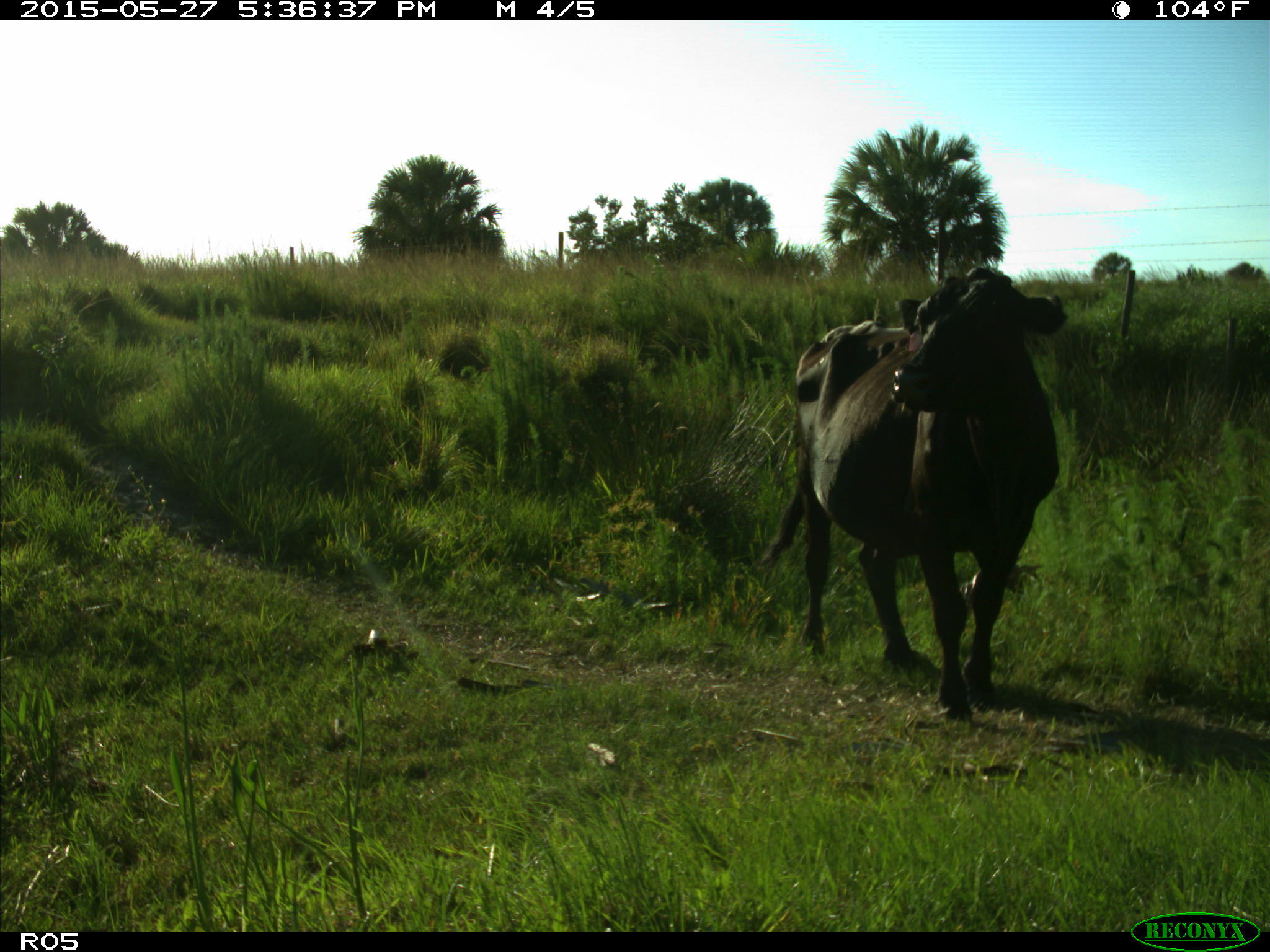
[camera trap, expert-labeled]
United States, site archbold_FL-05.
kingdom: Animalia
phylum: Chordata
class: Mammalia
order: Artiodactyla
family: Bovidae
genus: Bos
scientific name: Bos taurus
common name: domestic cow